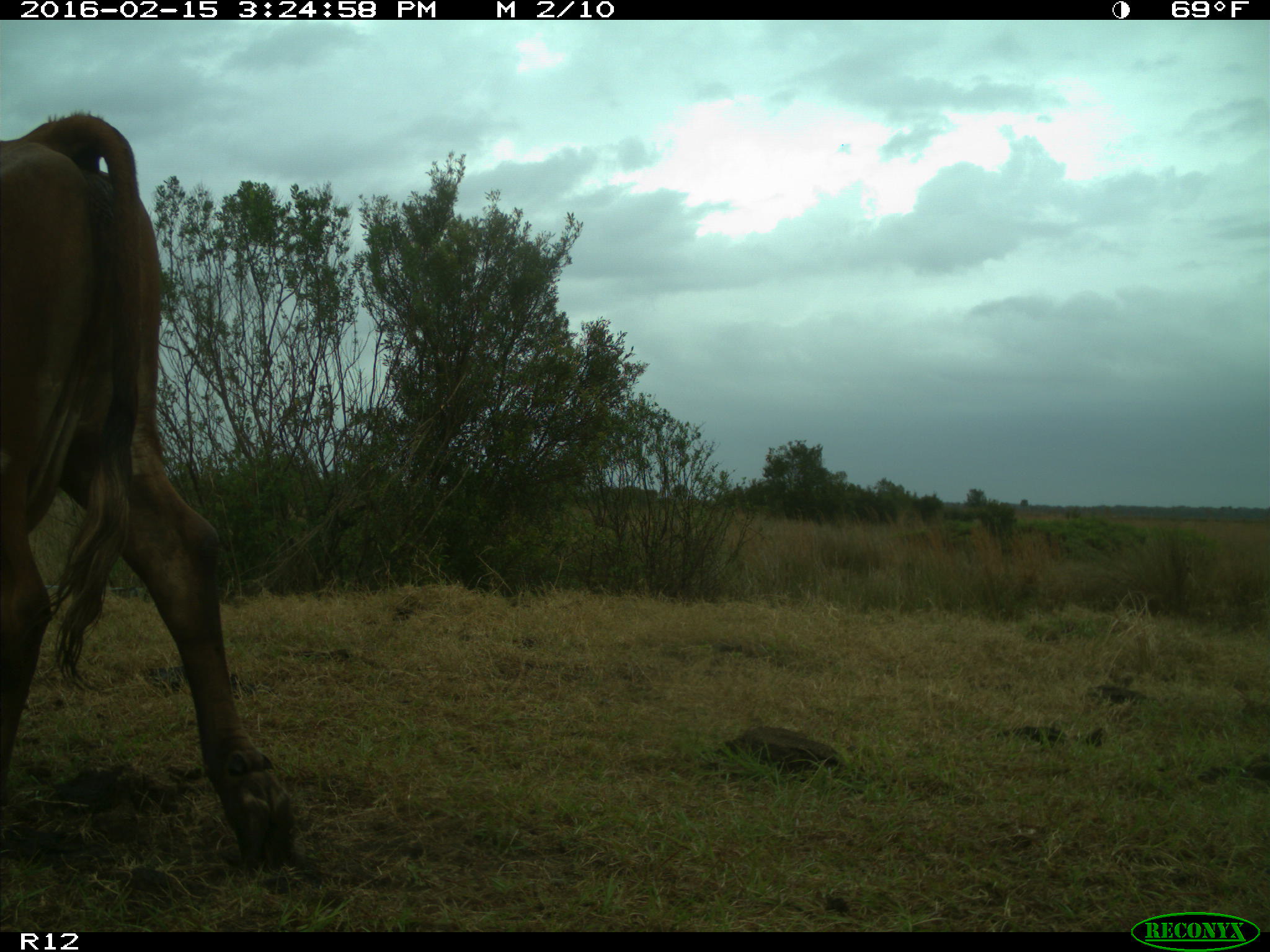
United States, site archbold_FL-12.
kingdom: Animalia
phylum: Chordata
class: Mammalia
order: Artiodactyla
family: Bovidae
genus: Bos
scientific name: Bos taurus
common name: domestic cow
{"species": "Bos taurus (domestic cow)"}